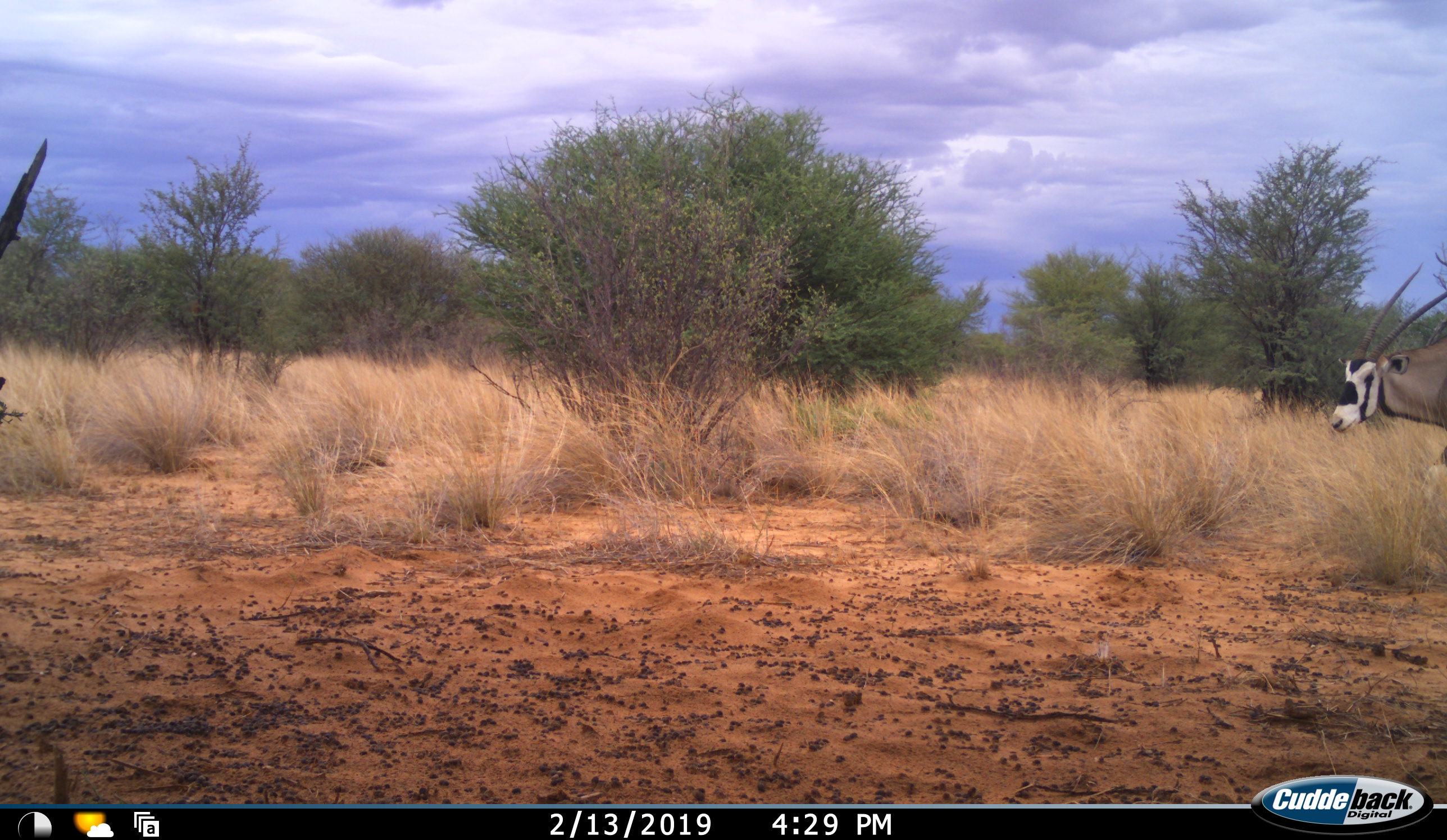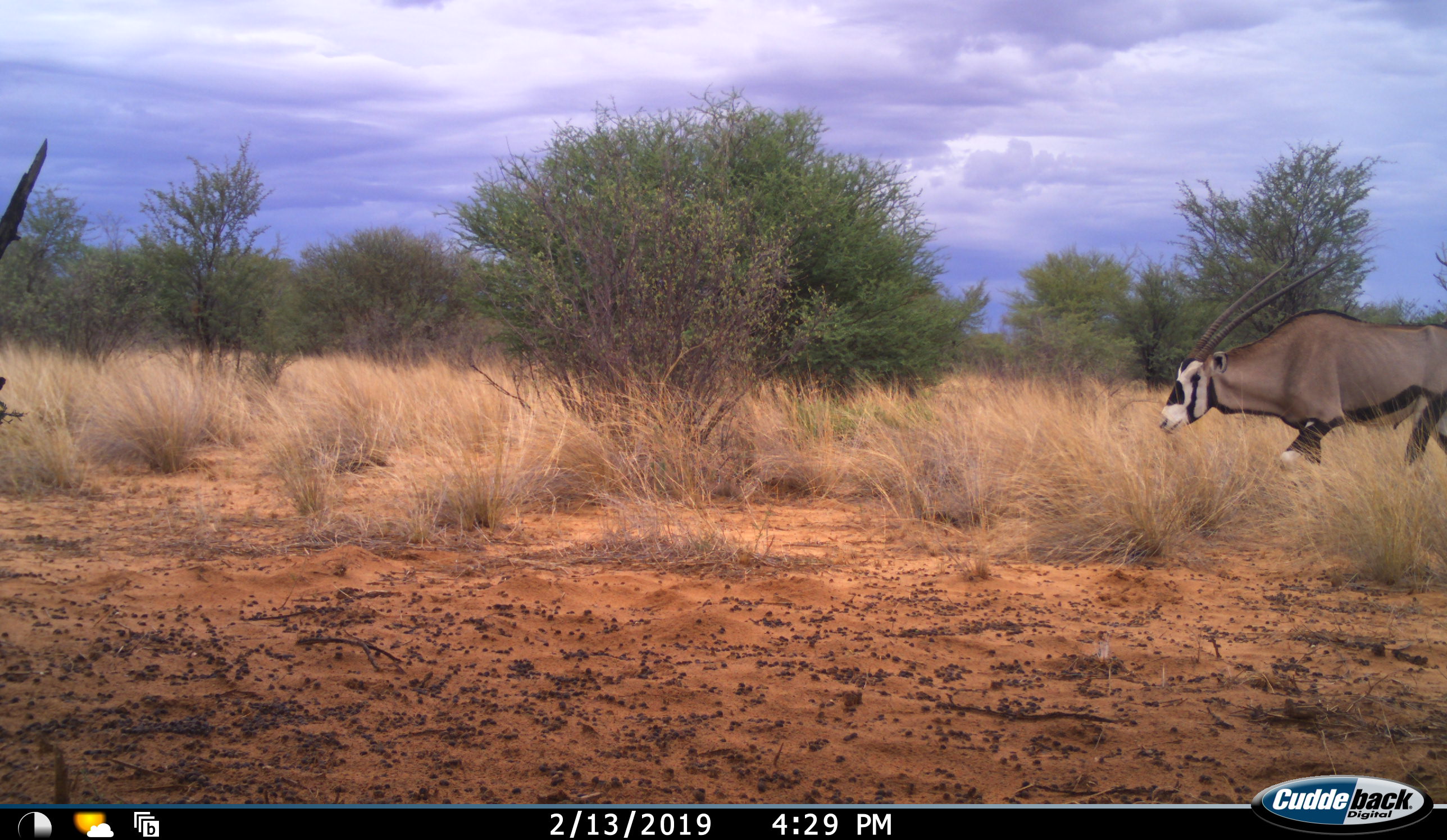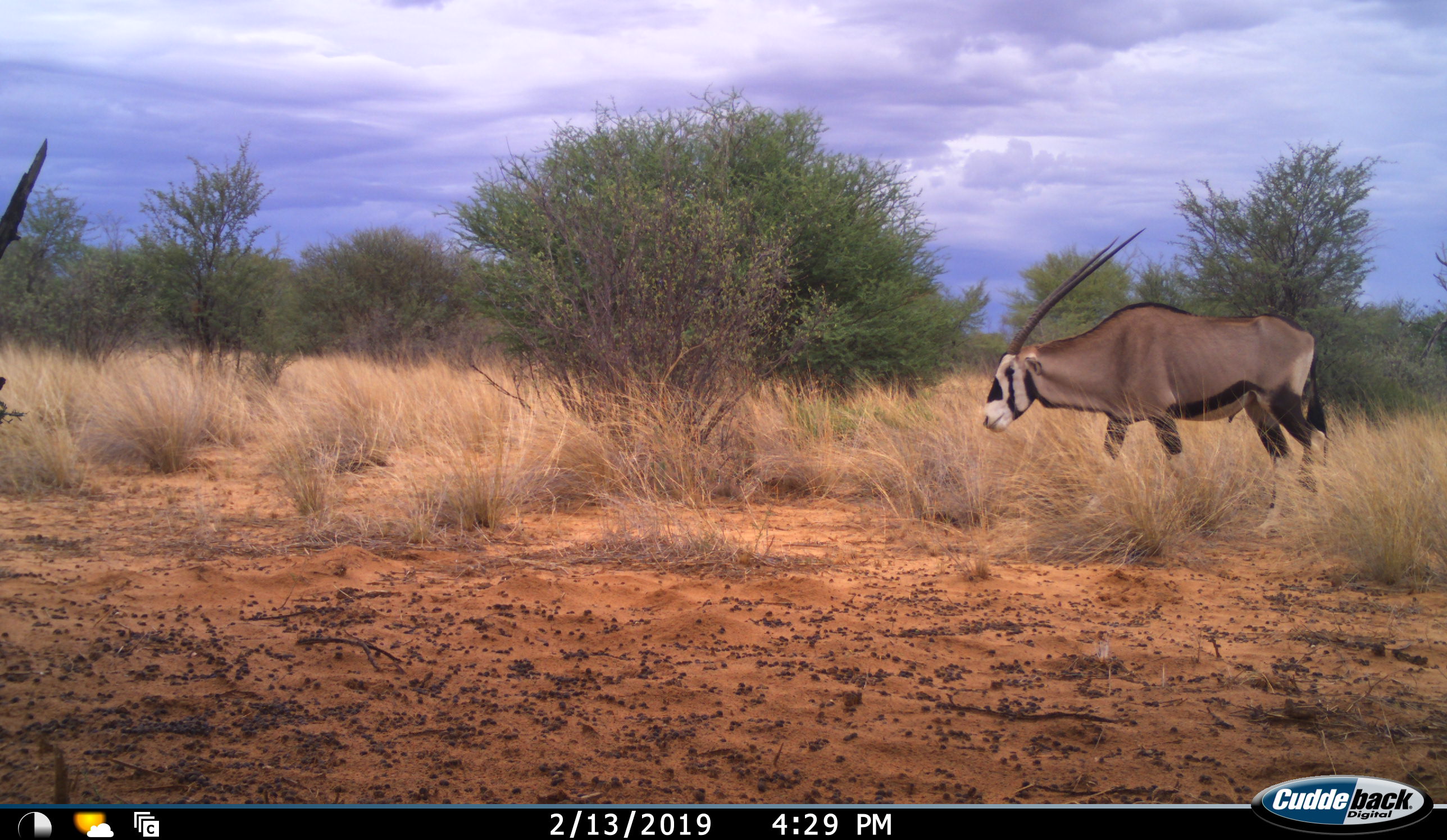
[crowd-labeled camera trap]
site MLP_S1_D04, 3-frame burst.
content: unidentified animal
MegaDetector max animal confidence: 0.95